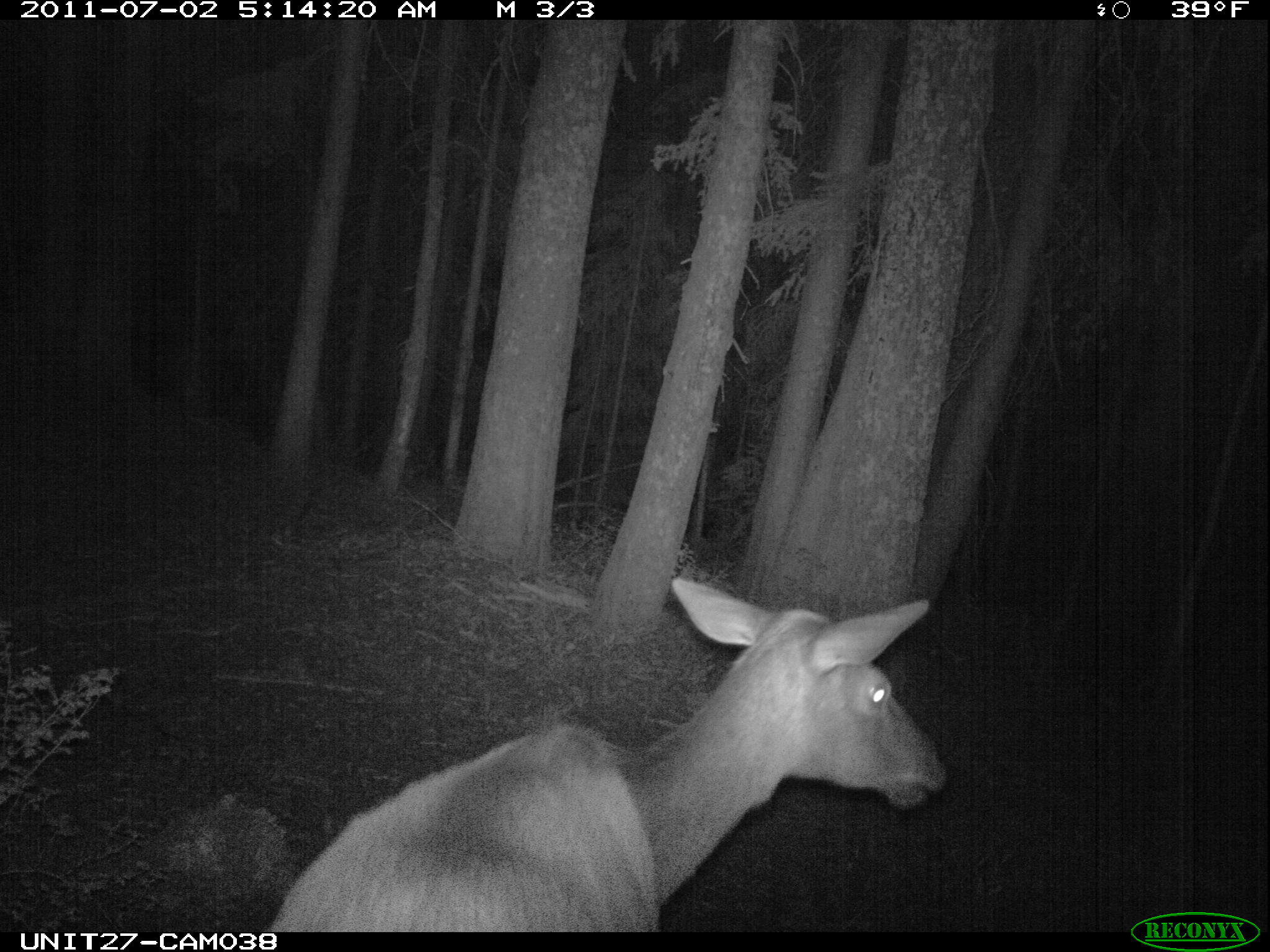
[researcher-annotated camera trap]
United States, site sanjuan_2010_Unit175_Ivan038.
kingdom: Animalia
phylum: Chordata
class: Mammalia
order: Artiodactyla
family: Cervidae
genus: Cervus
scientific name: Cervus elaphus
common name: red deer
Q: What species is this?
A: Cervus elaphus (red deer).